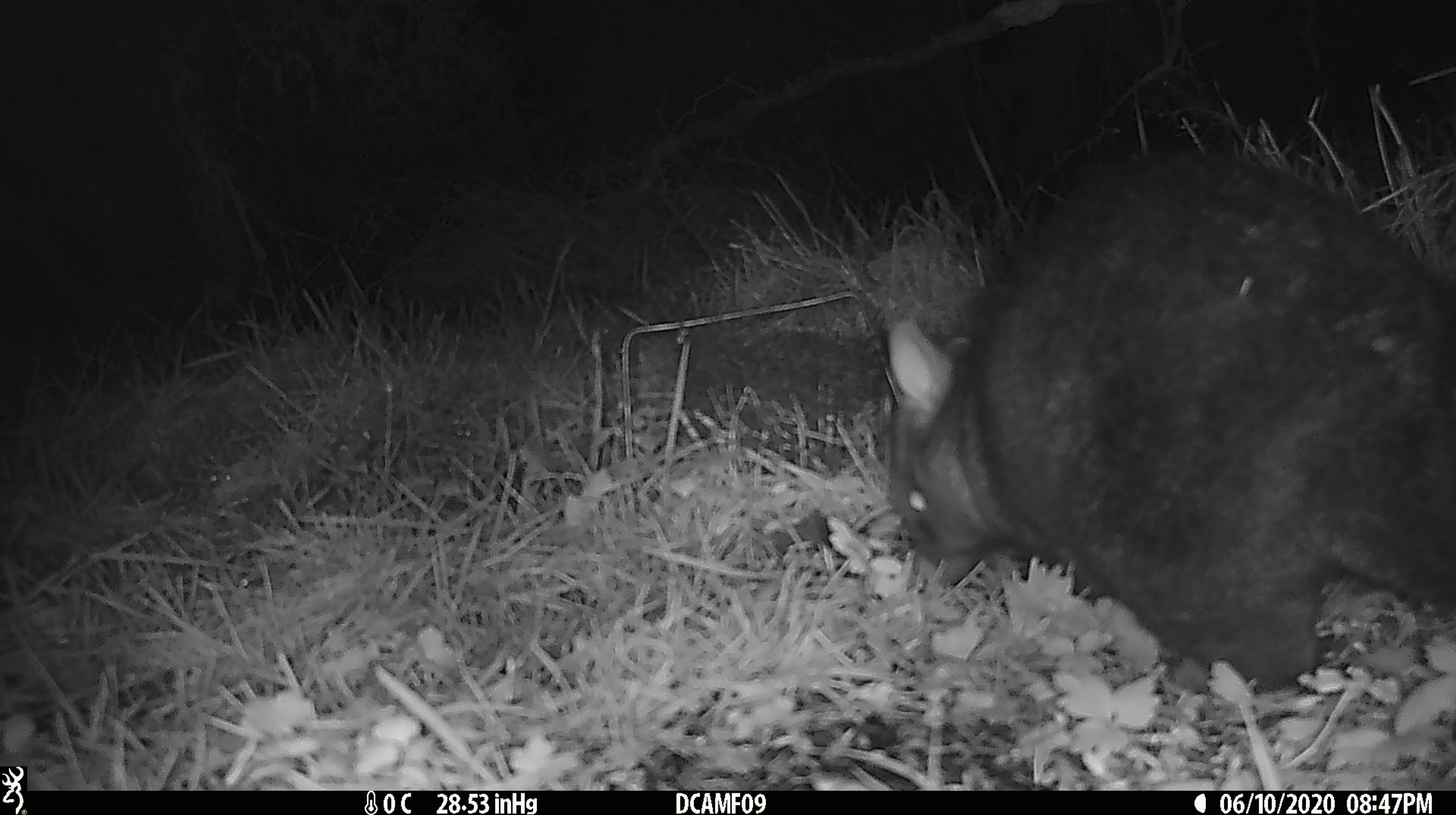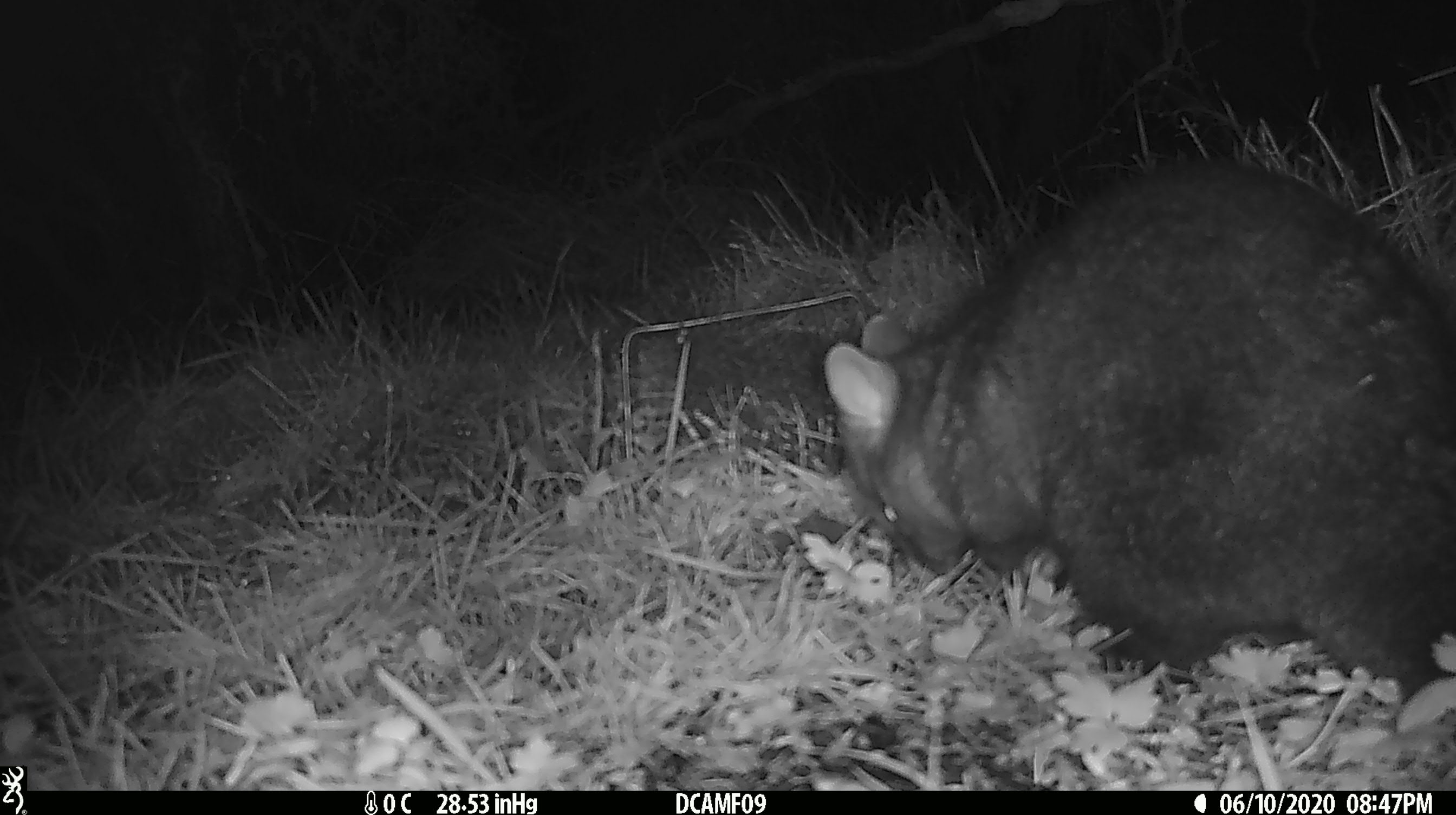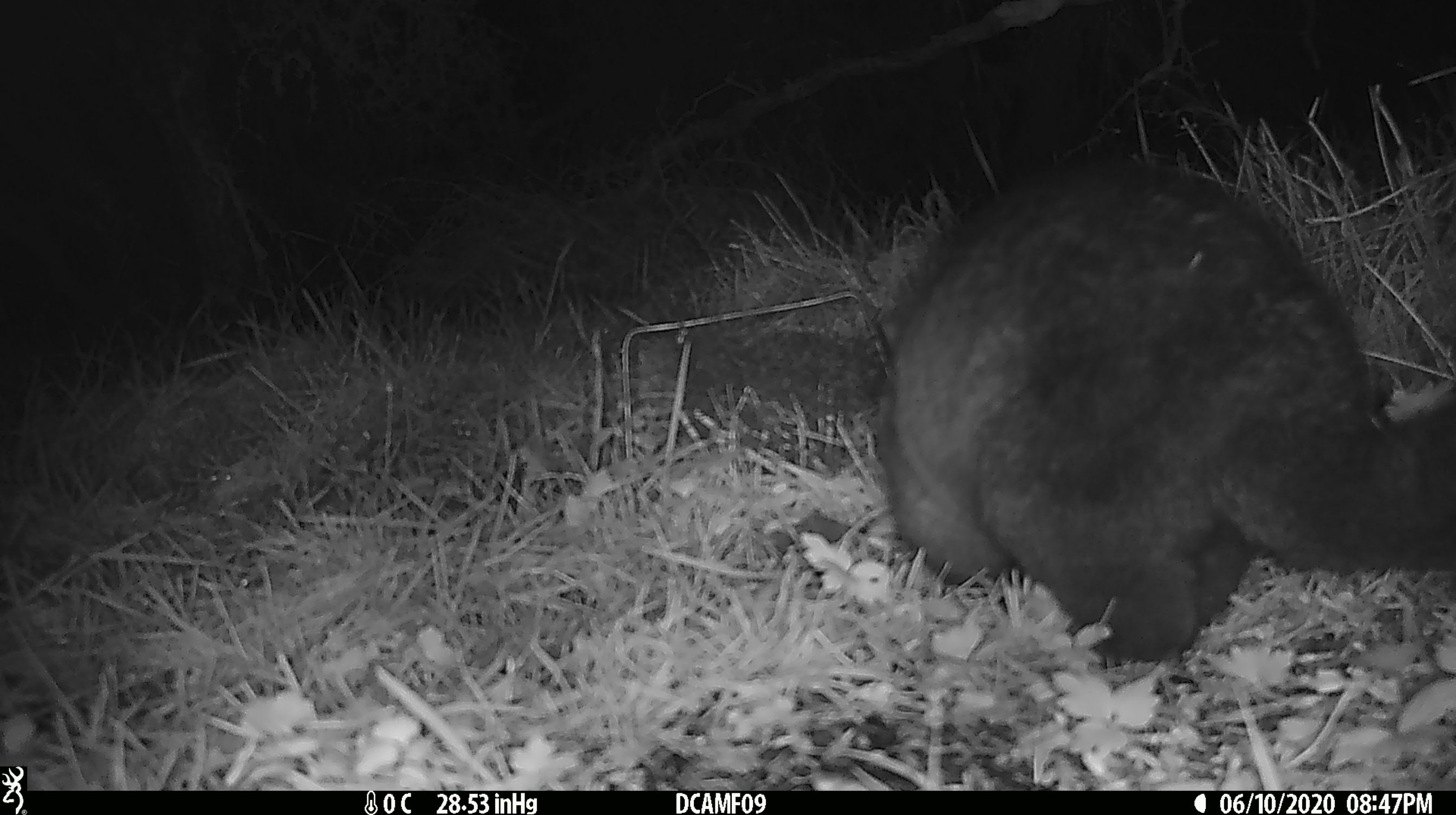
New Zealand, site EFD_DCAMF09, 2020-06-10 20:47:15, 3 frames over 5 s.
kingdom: Animalia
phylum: Chordata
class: Mammalia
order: Diprotodontia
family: Phalangeridae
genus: Trichosurus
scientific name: Trichosurus vulpecula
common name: common brushtail possum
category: possum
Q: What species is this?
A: Possum (common brushtail possum) (Trichosurus vulpecula).